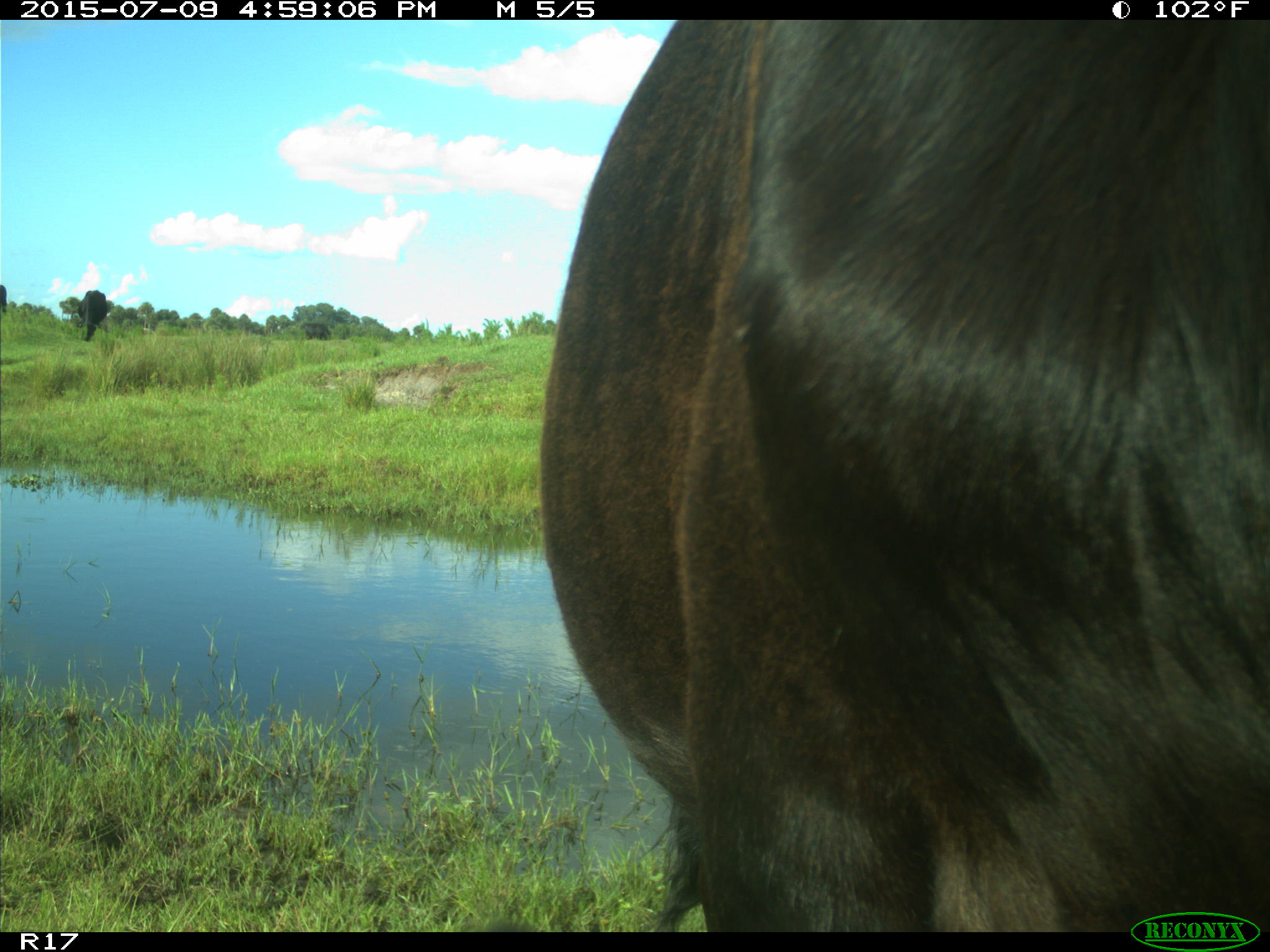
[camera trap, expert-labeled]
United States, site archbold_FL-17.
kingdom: Animalia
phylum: Chordata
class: Mammalia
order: Artiodactyla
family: Bovidae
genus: Bos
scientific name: Bos taurus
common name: domestic cow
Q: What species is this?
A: Bos taurus (domestic cow).